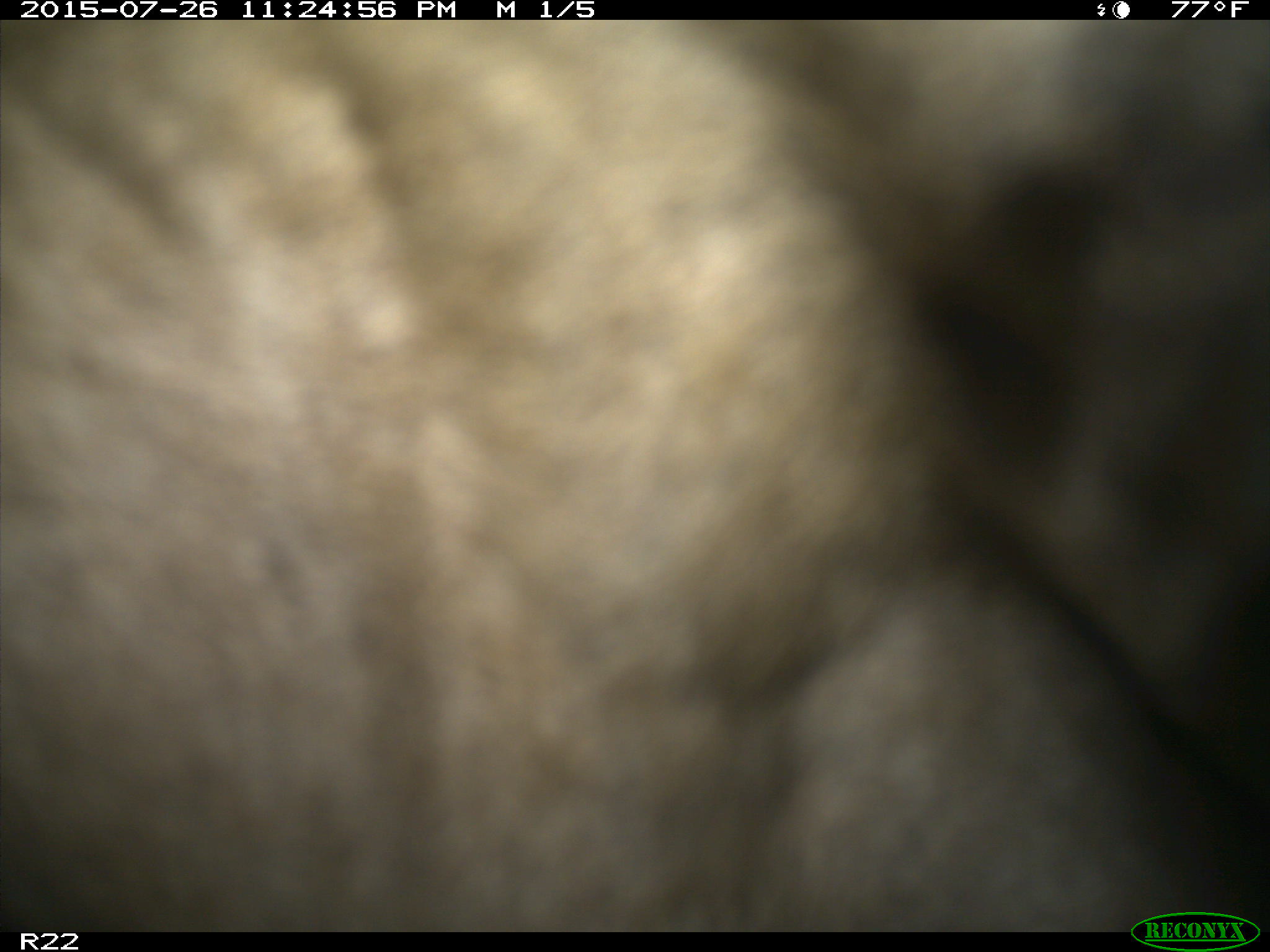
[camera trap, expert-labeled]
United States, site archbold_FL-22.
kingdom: Animalia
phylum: Chordata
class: Mammalia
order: Artiodactyla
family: Bovidae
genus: Bos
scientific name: Bos taurus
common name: domestic cow